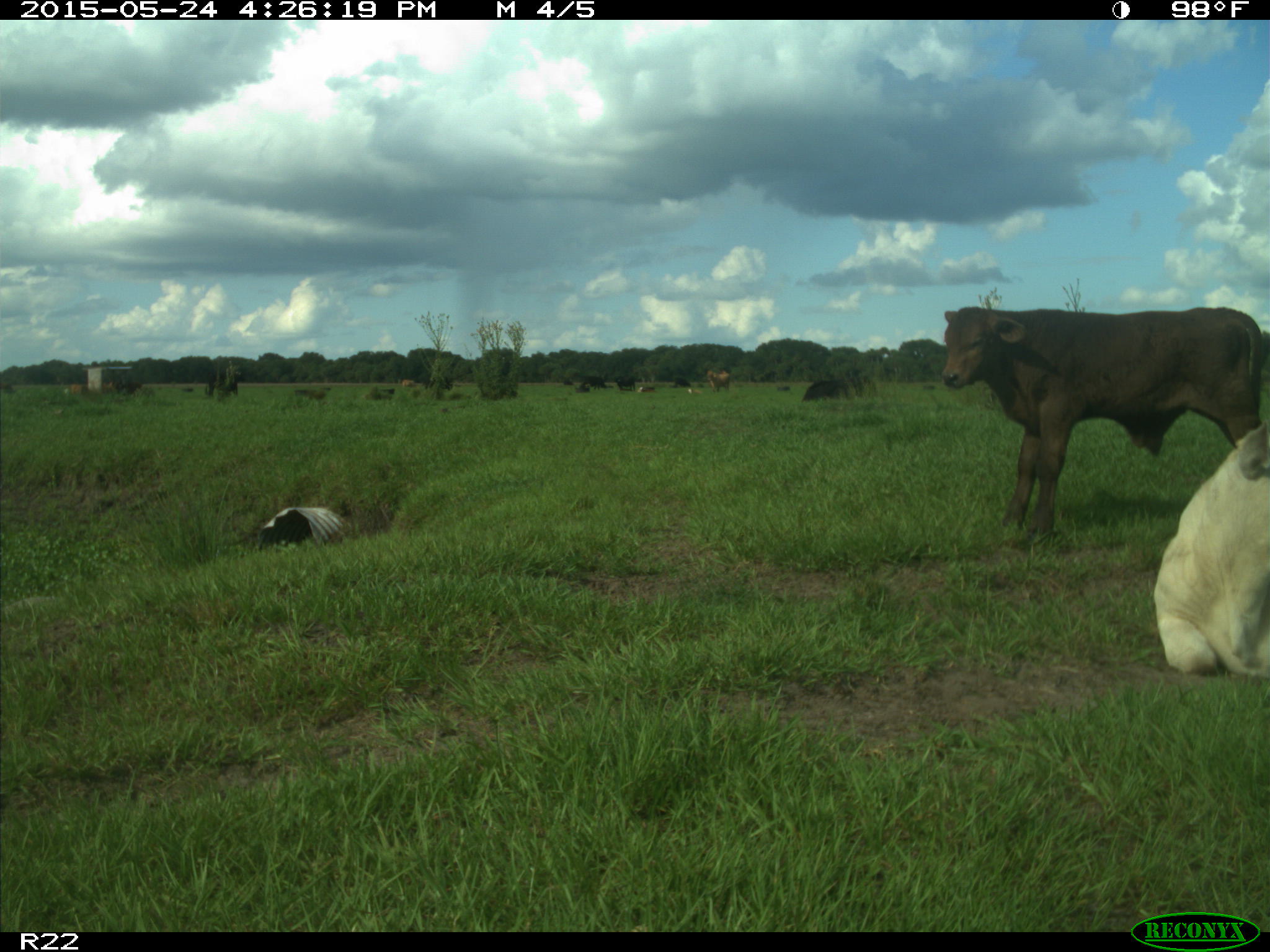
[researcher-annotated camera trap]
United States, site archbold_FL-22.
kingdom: Animalia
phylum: Chordata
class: Mammalia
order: Artiodactyla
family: Bovidae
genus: Bos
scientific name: Bos taurus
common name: domestic cow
Bos taurus (domestic cow).